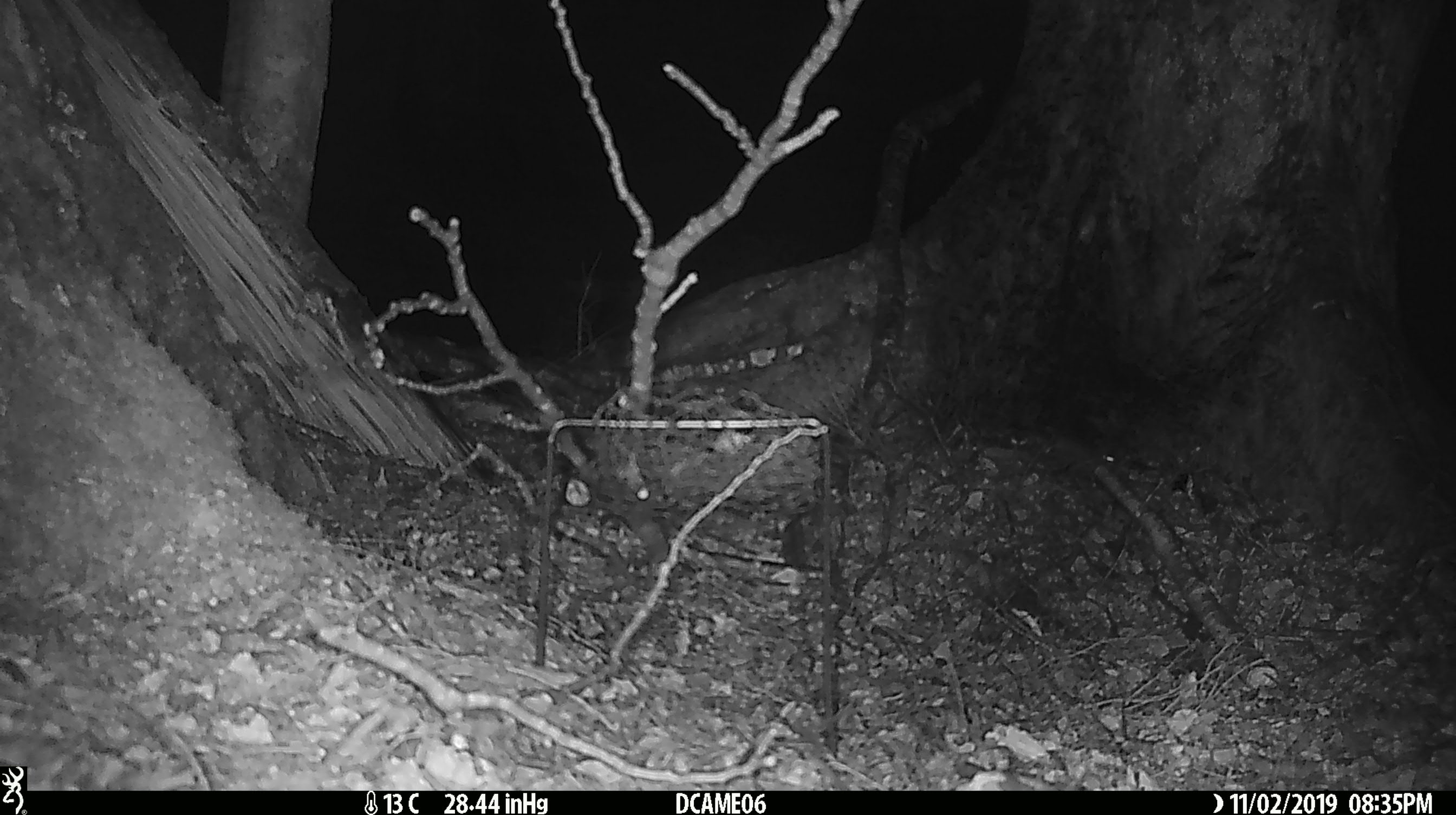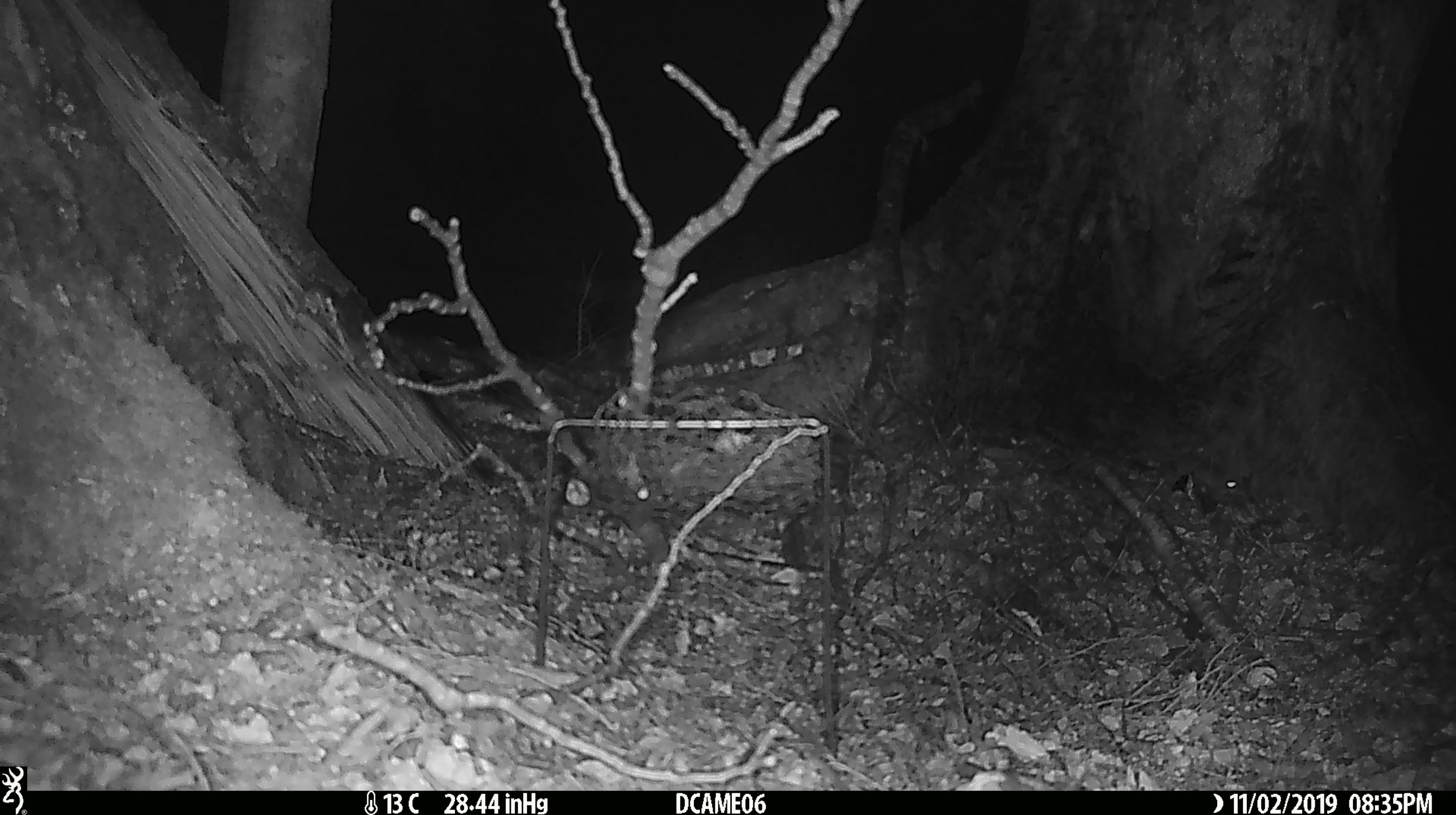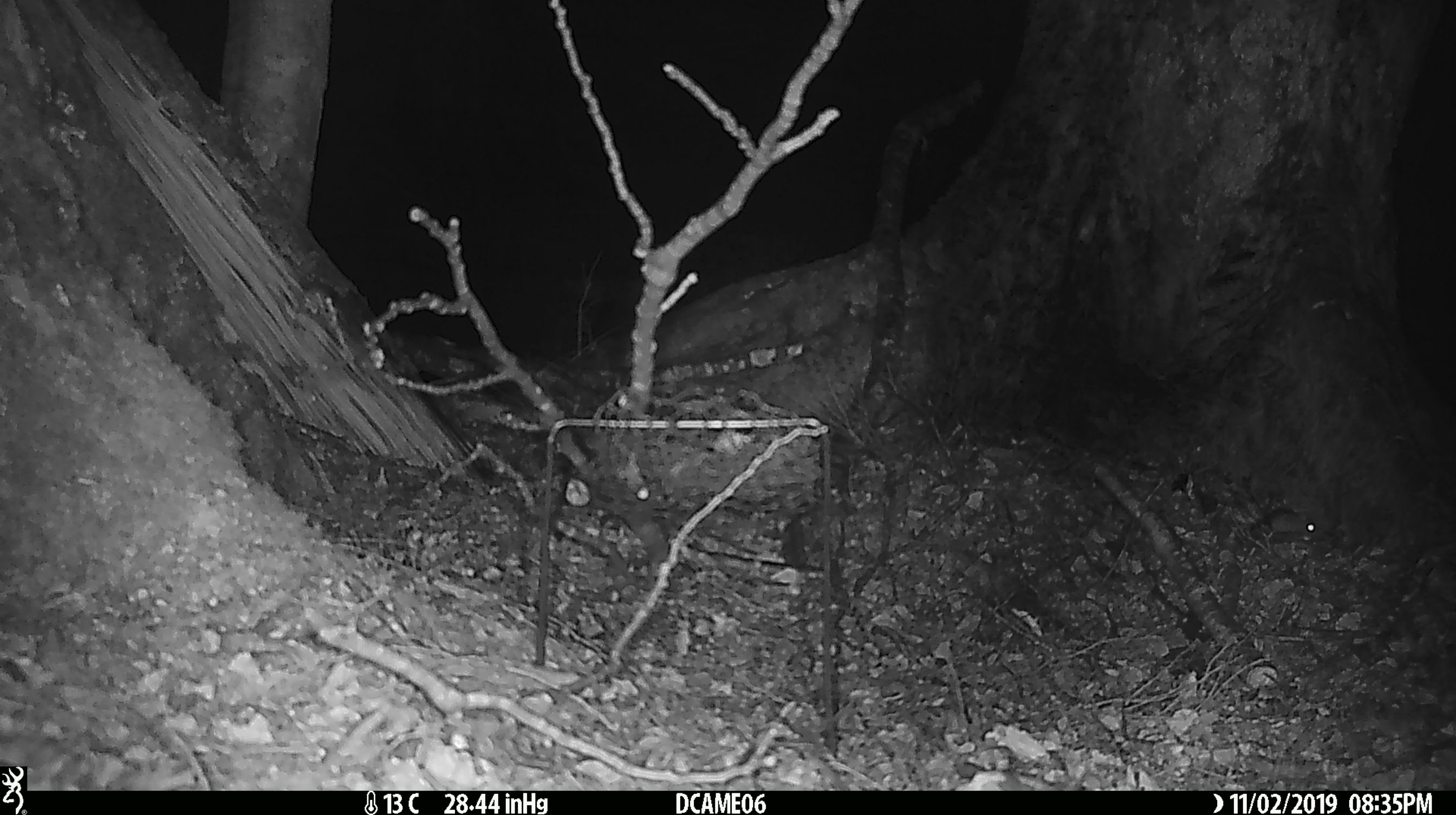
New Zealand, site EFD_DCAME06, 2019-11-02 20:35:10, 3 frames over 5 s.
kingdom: Animalia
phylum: Chordata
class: Mammalia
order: Rodentia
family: Muridae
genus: Mus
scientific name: Mus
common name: mouse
Mouse (Mus).